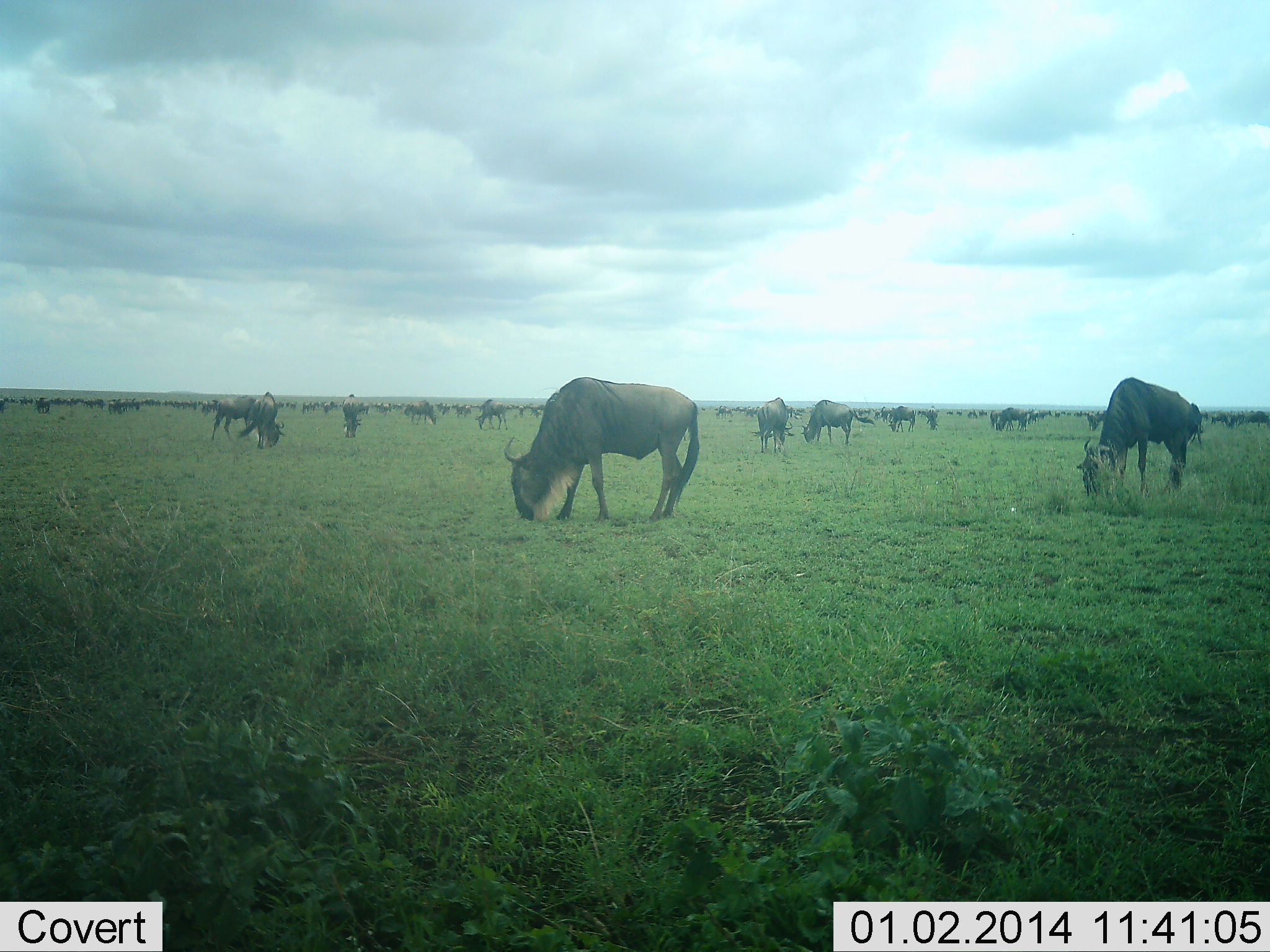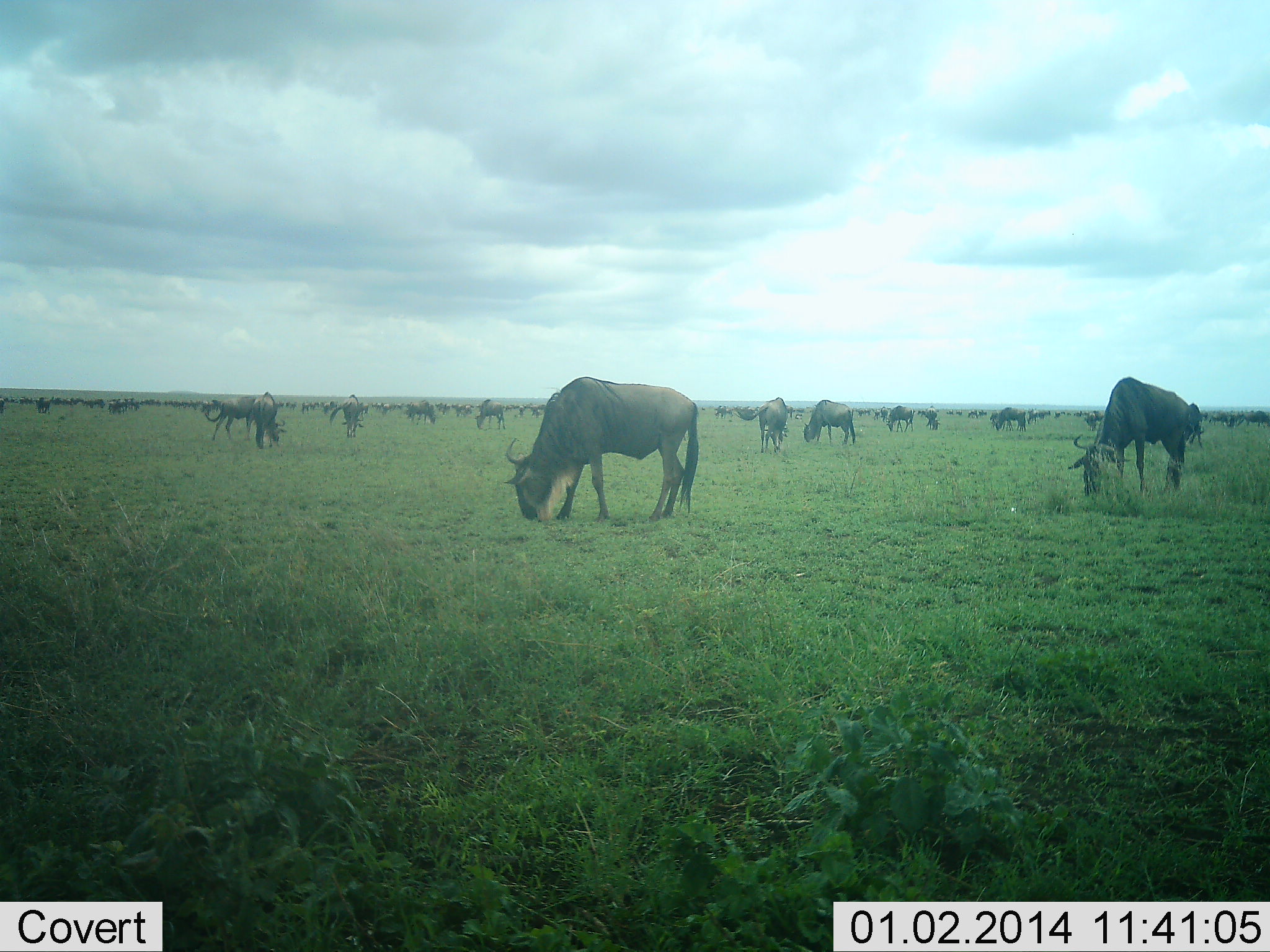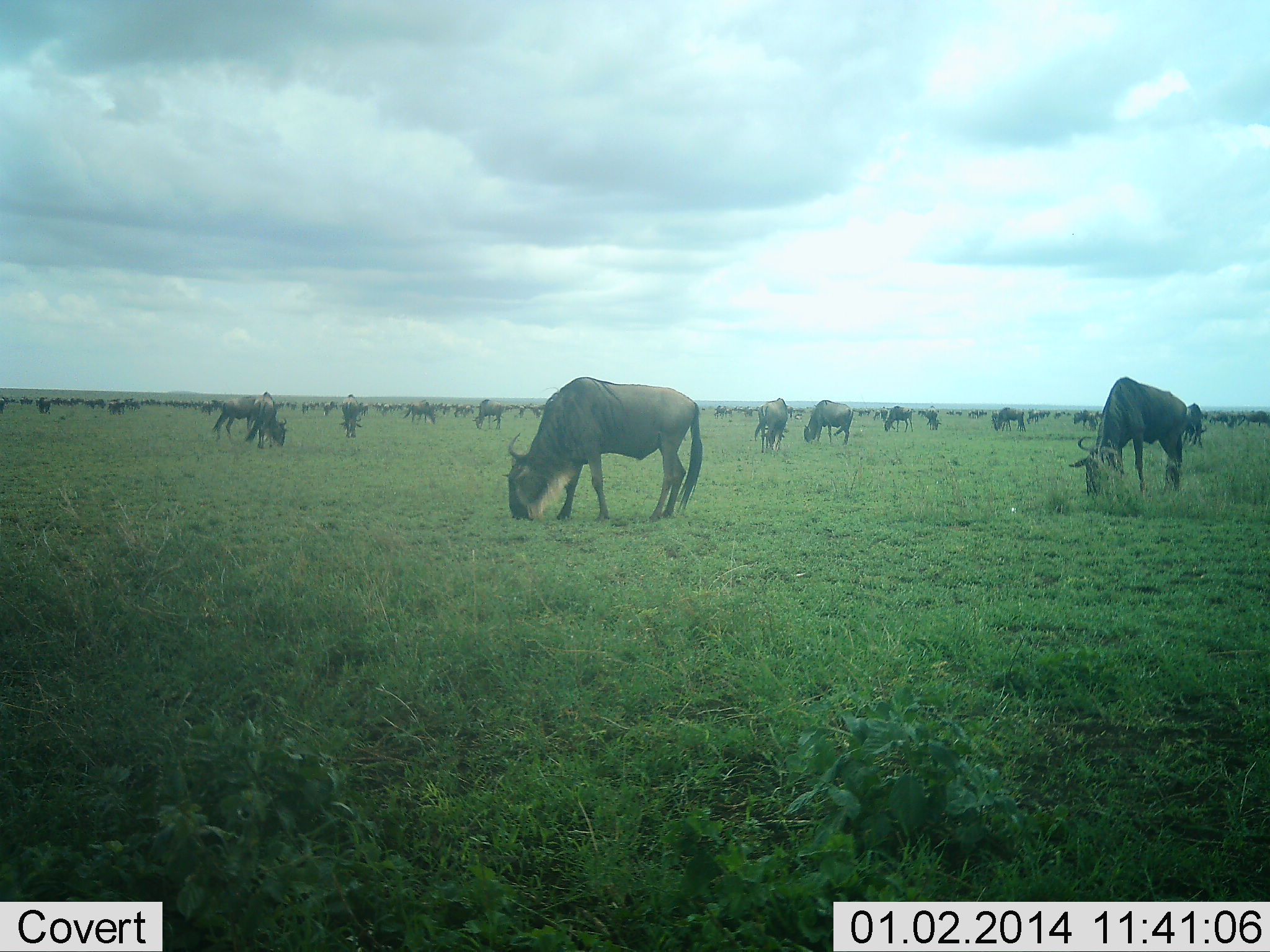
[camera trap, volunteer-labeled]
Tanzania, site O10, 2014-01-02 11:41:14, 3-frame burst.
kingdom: Animalia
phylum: Chordata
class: Mammalia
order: Artiodactyla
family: Bovidae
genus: Connochaetes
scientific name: Connochaetes taurinus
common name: blue wildebeest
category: wildebeest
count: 51+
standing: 40%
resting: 0%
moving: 30%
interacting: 0%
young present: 0%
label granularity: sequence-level